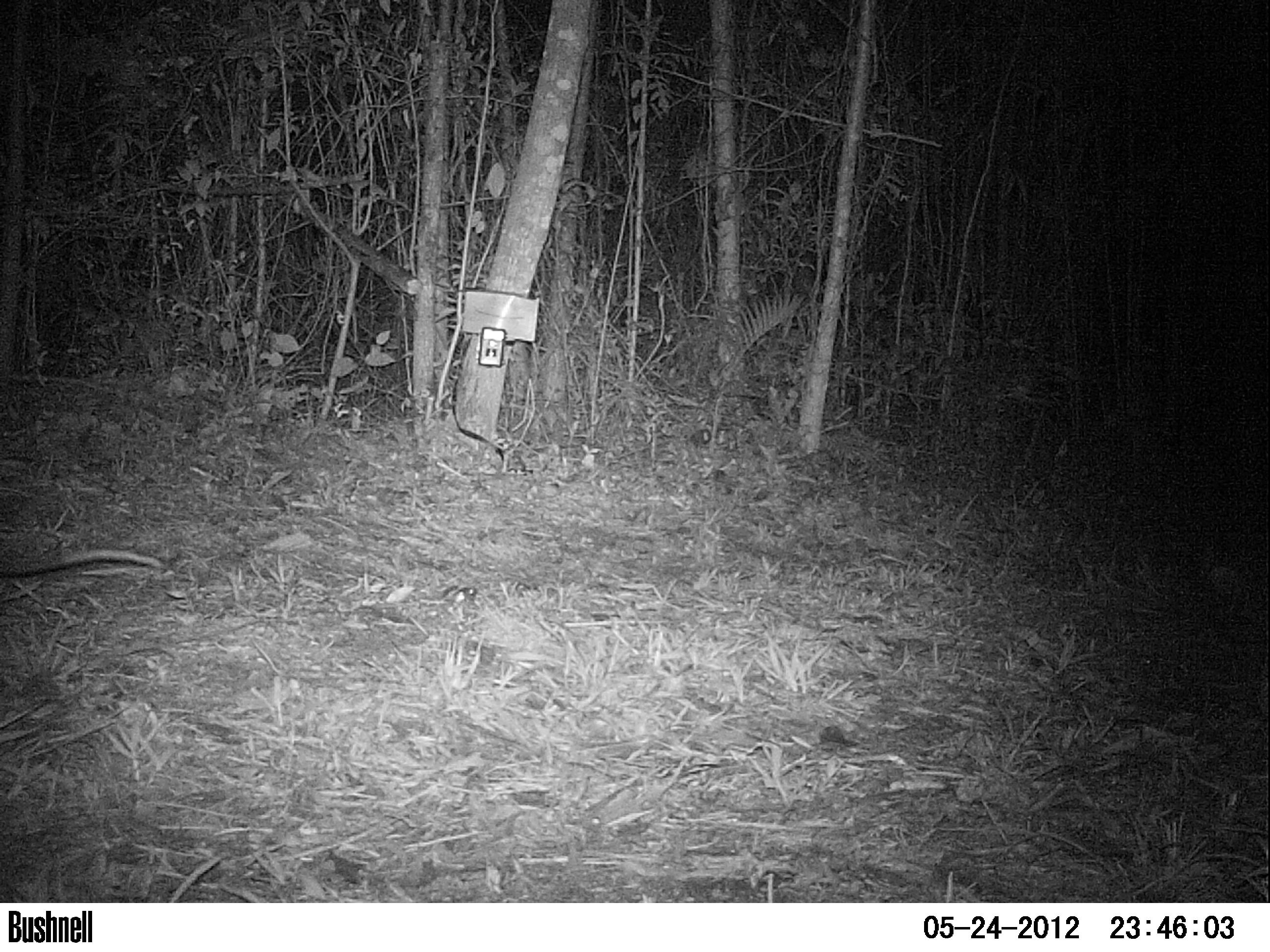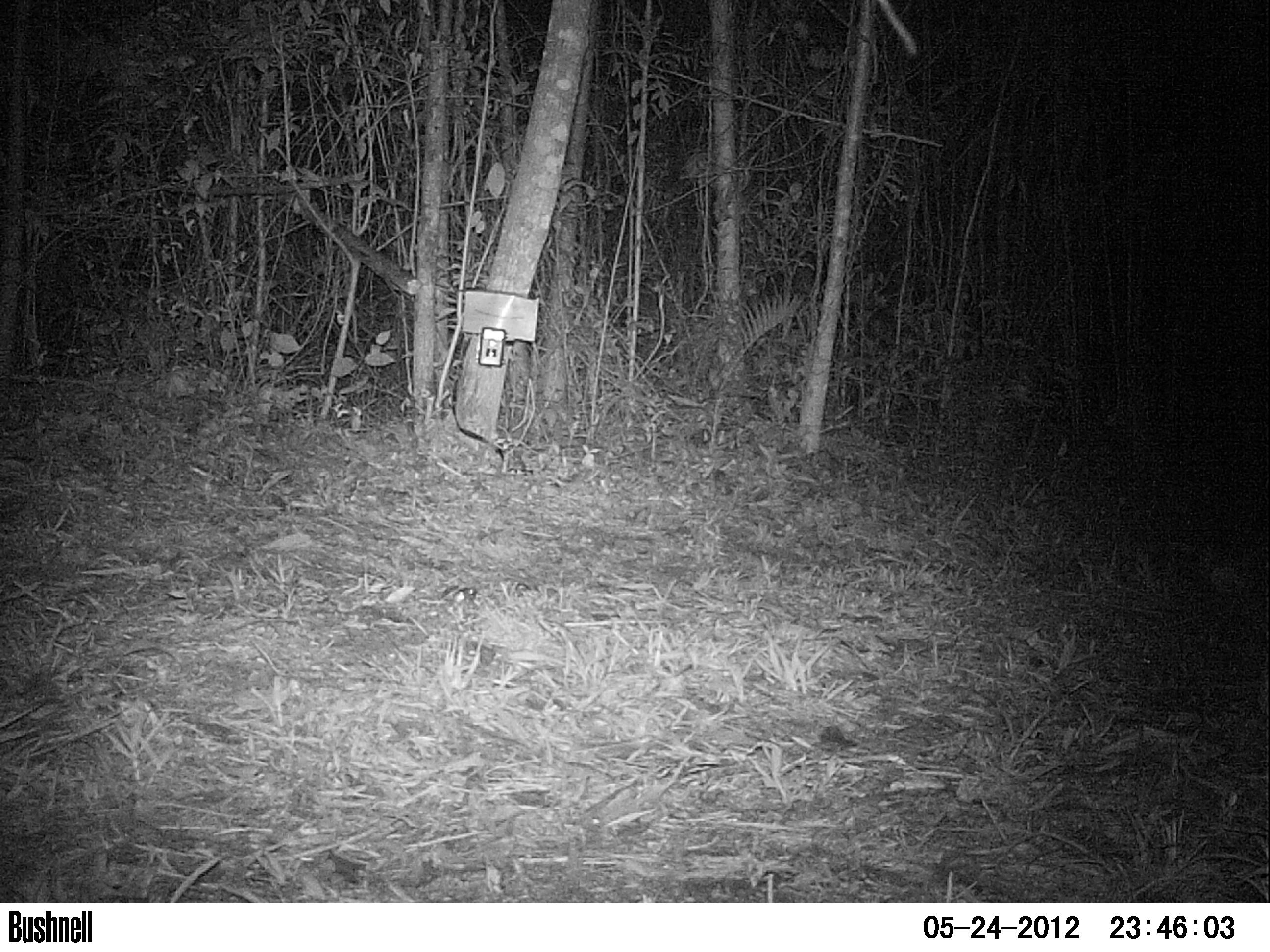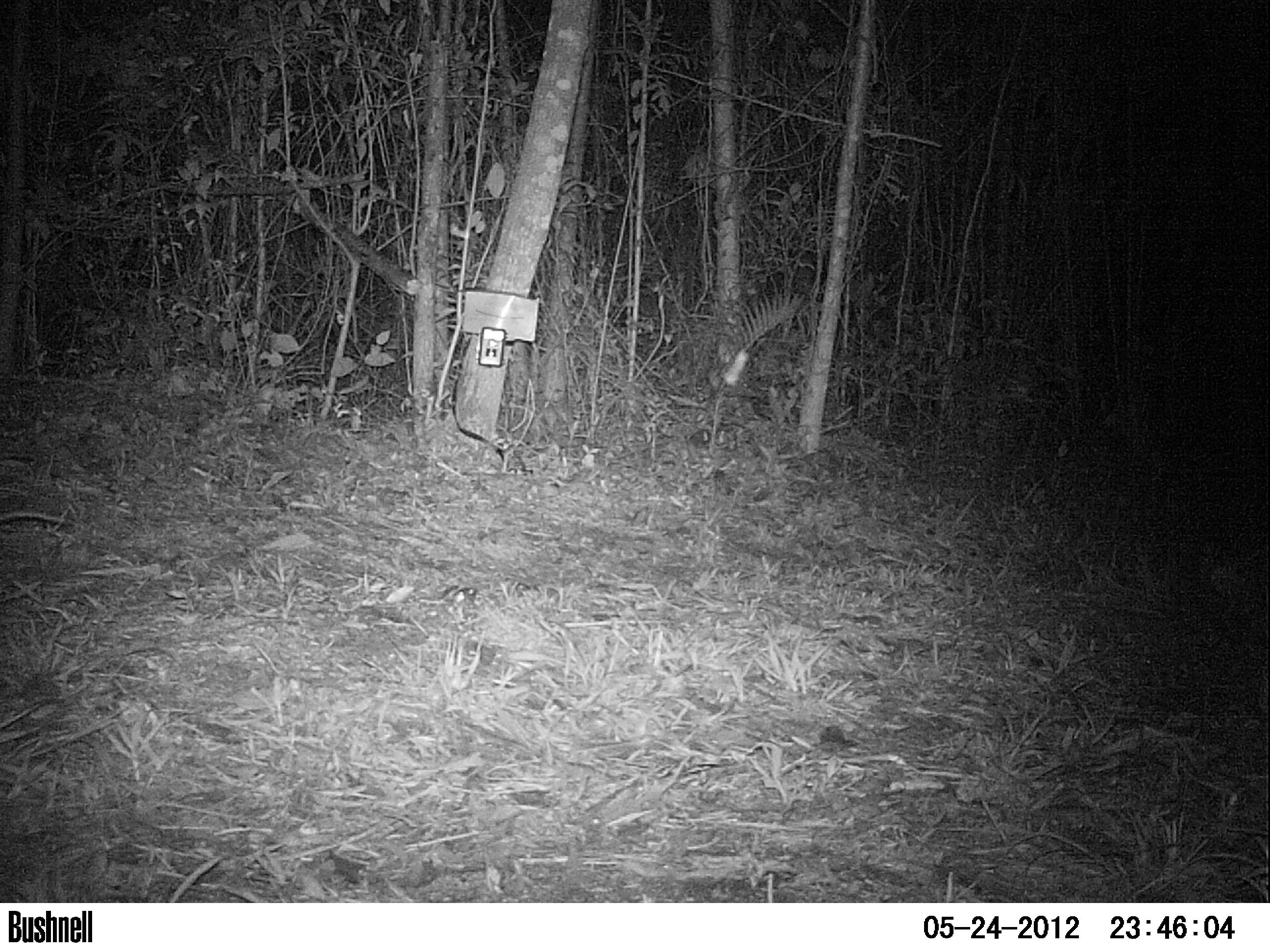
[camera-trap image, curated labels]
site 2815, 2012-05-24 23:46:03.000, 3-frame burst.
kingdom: Animalia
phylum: Chordata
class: Mammalia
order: Didelphimorphia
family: Didelphidae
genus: Didelphis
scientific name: Didelphis virginiana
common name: virginia opossum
Didelphis virginiana (virginia opossum), count 1, age adult.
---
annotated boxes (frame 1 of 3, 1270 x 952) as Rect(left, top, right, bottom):
didelphis virginiana: Rect(0, 546, 162, 579)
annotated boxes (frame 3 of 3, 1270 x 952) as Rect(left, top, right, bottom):
didelphis virginiana: Rect(0, 510, 69, 529)